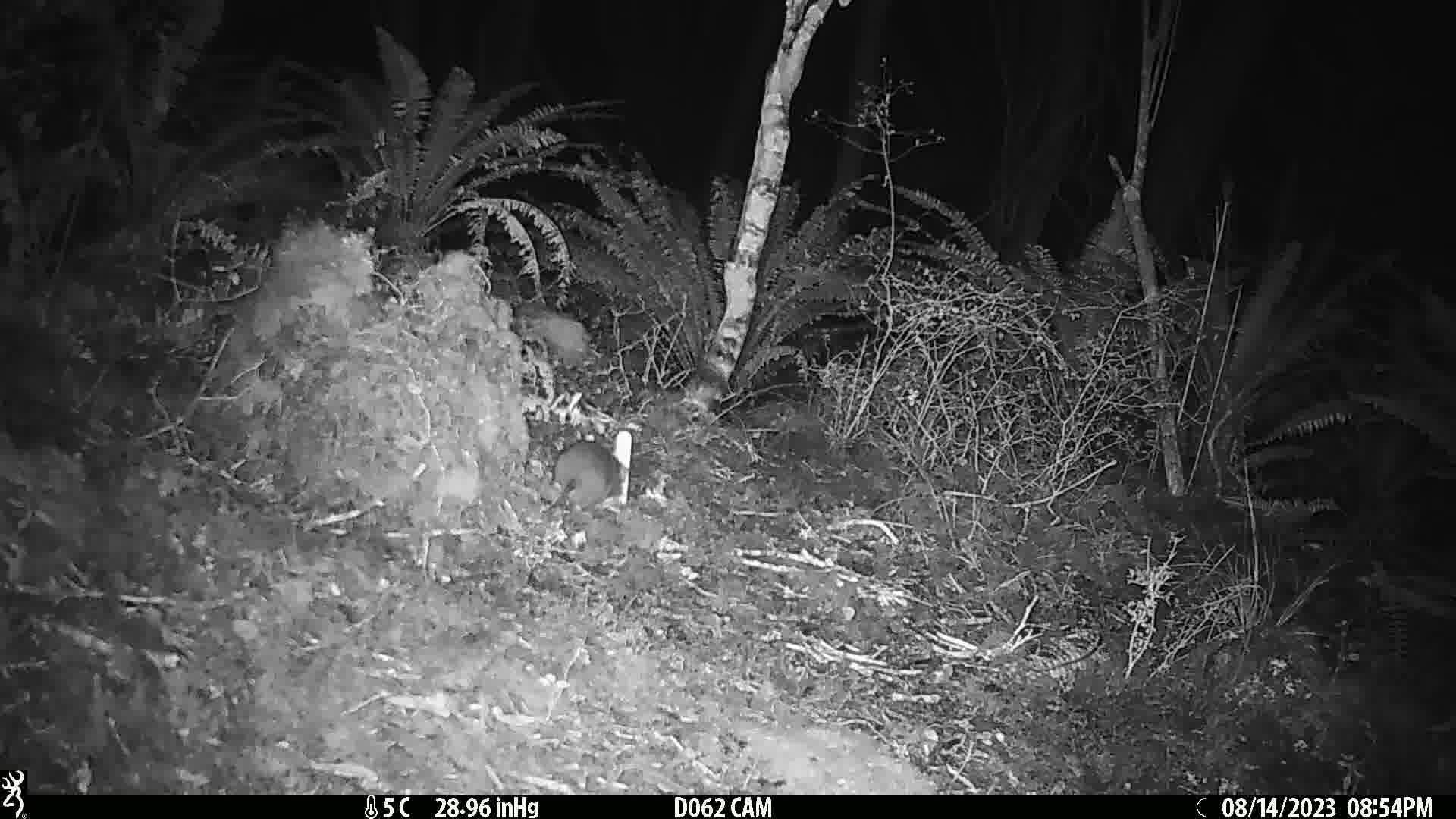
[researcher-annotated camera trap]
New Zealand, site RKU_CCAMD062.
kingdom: Animalia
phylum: Chordata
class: Mammalia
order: Rodentia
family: Muridae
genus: Rattus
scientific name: Rattus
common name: rat